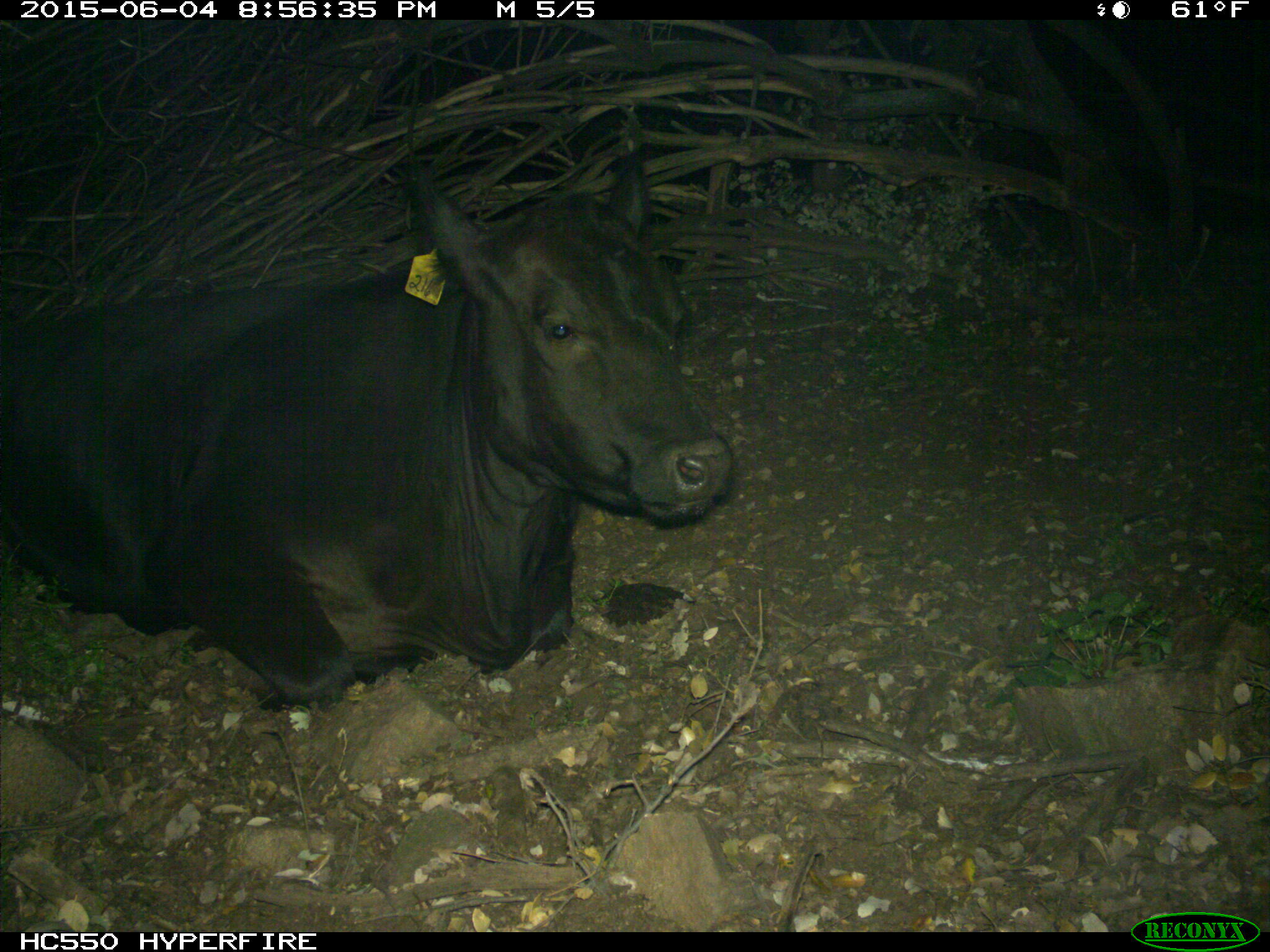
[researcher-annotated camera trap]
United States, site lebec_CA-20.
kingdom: Animalia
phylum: Chordata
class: Mammalia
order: Artiodactyla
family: Bovidae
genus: Bos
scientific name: Bos taurus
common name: domestic cow